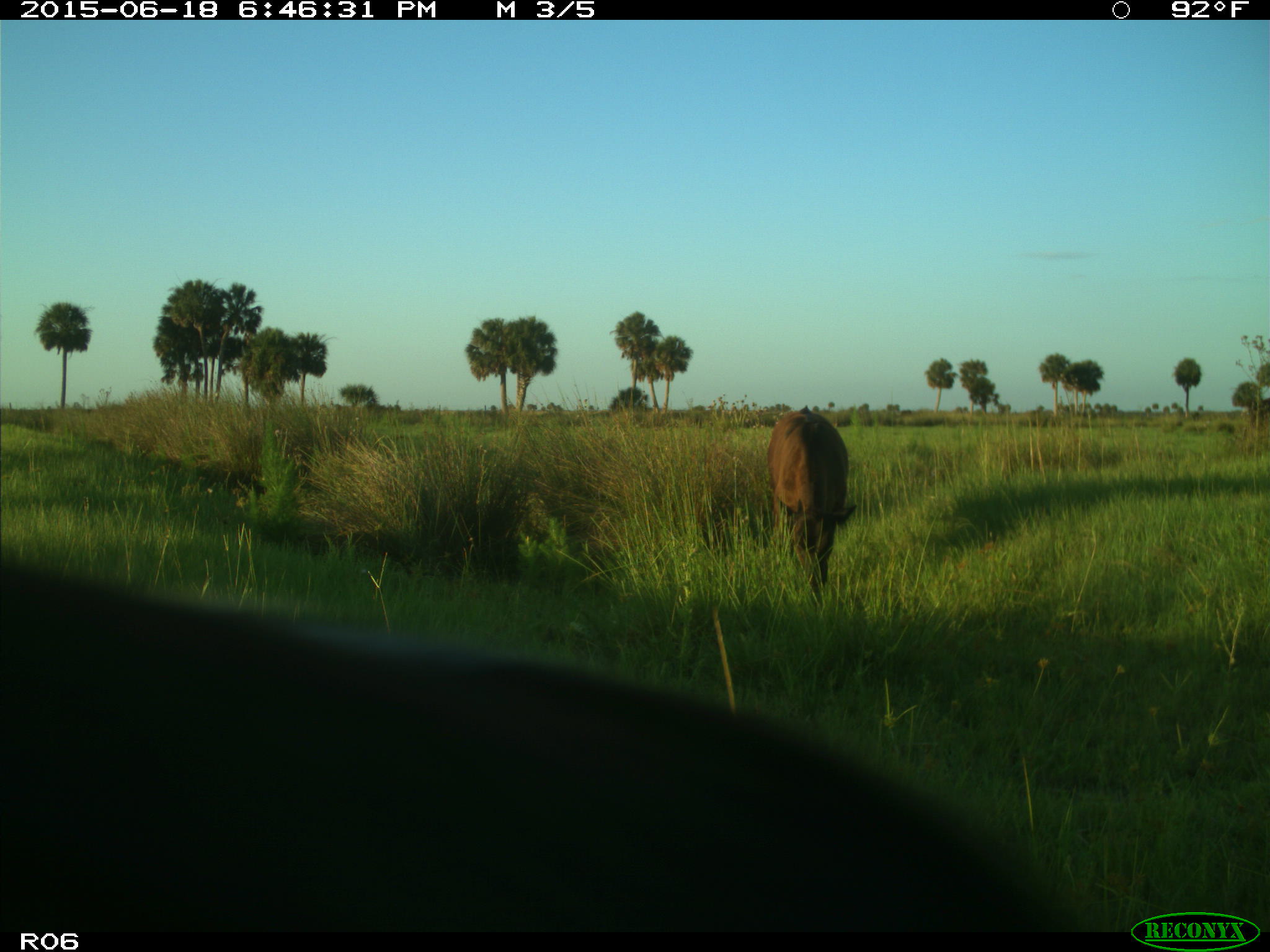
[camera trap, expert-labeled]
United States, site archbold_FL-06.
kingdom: Animalia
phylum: Chordata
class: Mammalia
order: Artiodactyla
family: Bovidae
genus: Bos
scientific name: Bos taurus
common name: domestic cow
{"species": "Bos taurus (domestic cow)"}